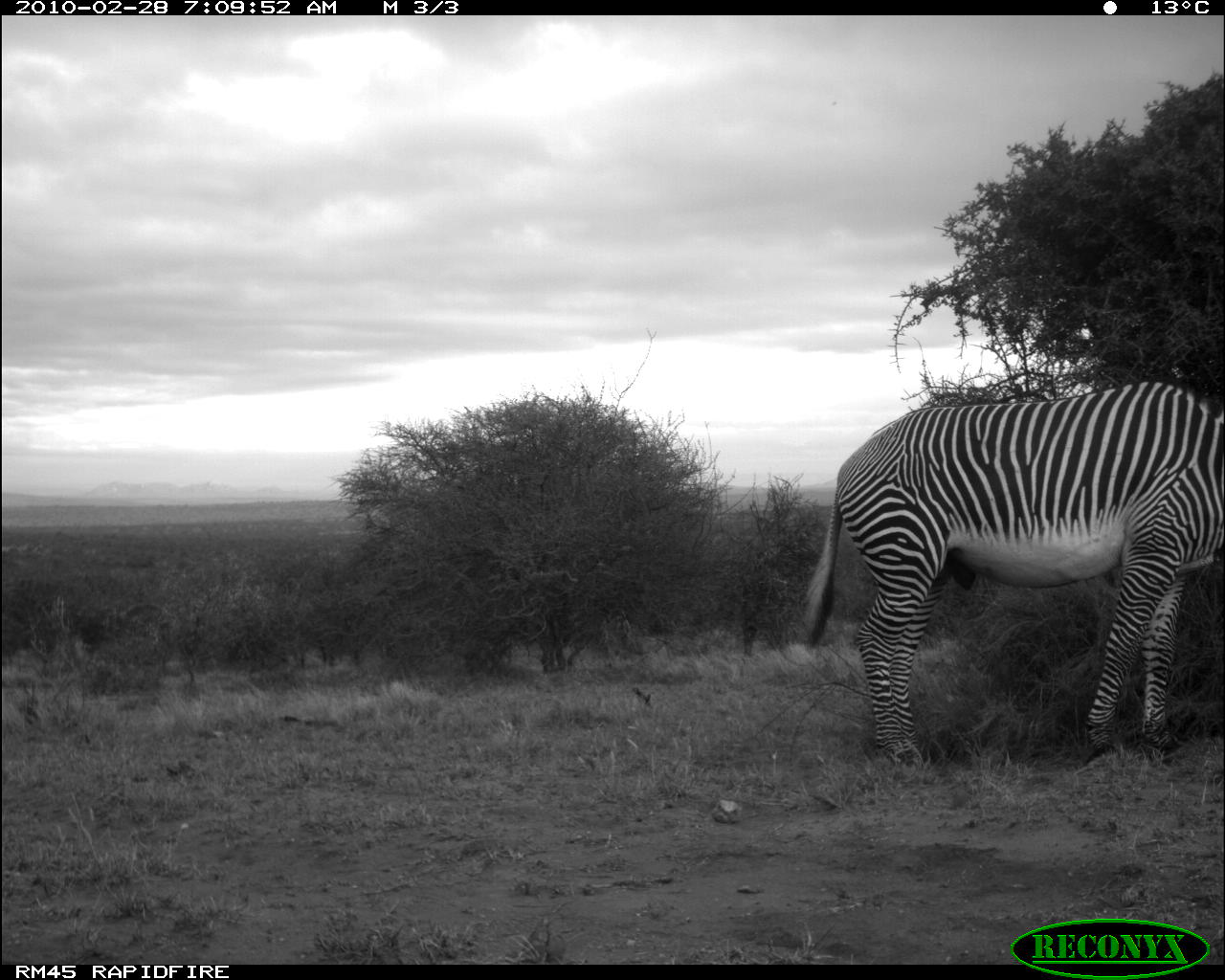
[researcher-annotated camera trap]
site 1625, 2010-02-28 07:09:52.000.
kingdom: Animalia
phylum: Chordata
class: Mammalia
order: Perissodactyla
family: Equidae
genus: Equus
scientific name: Equus grevyi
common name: grévy's zebra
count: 1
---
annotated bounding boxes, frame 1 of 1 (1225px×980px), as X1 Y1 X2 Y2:
equus grevyi: 796 375 1225 769